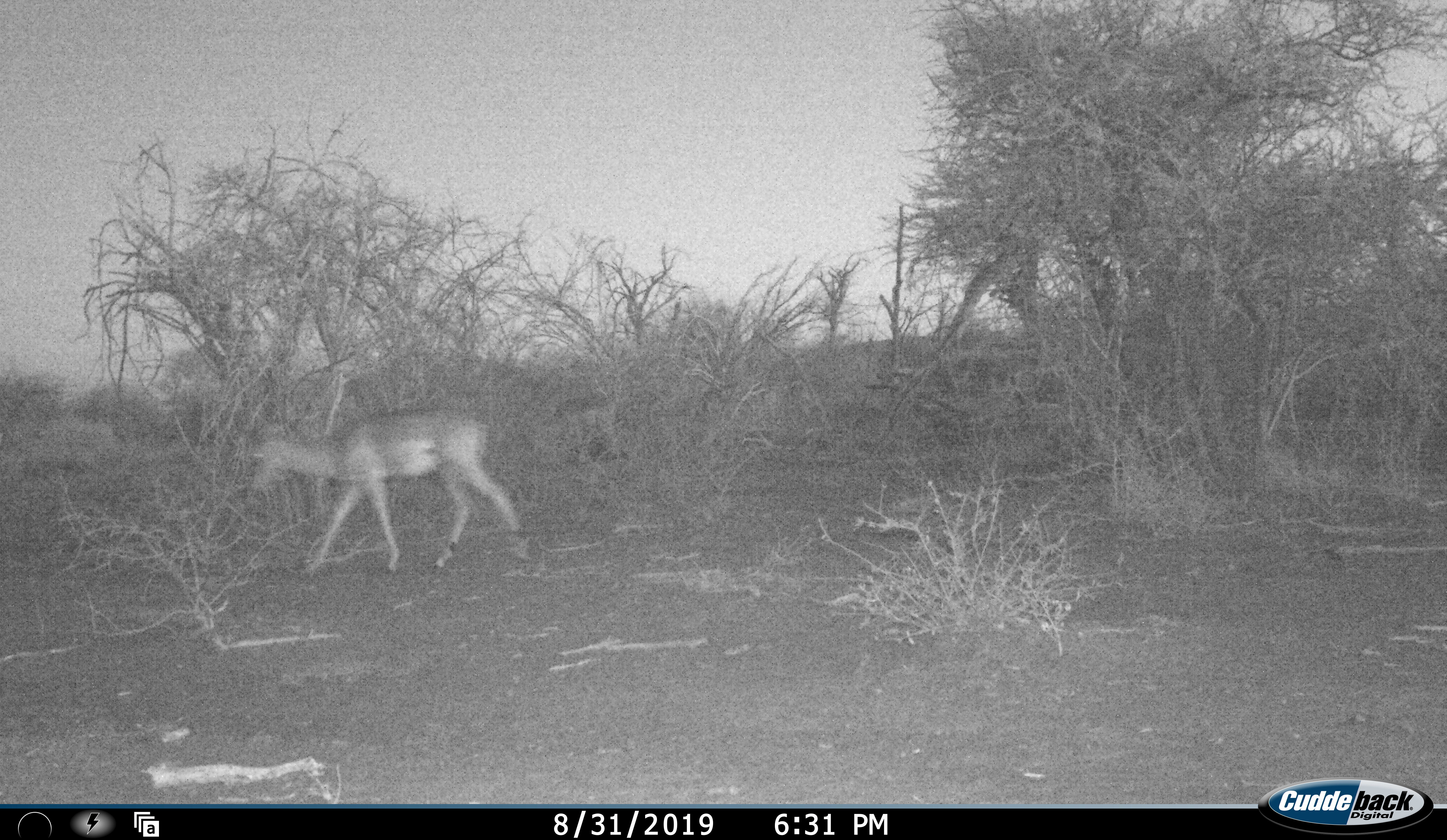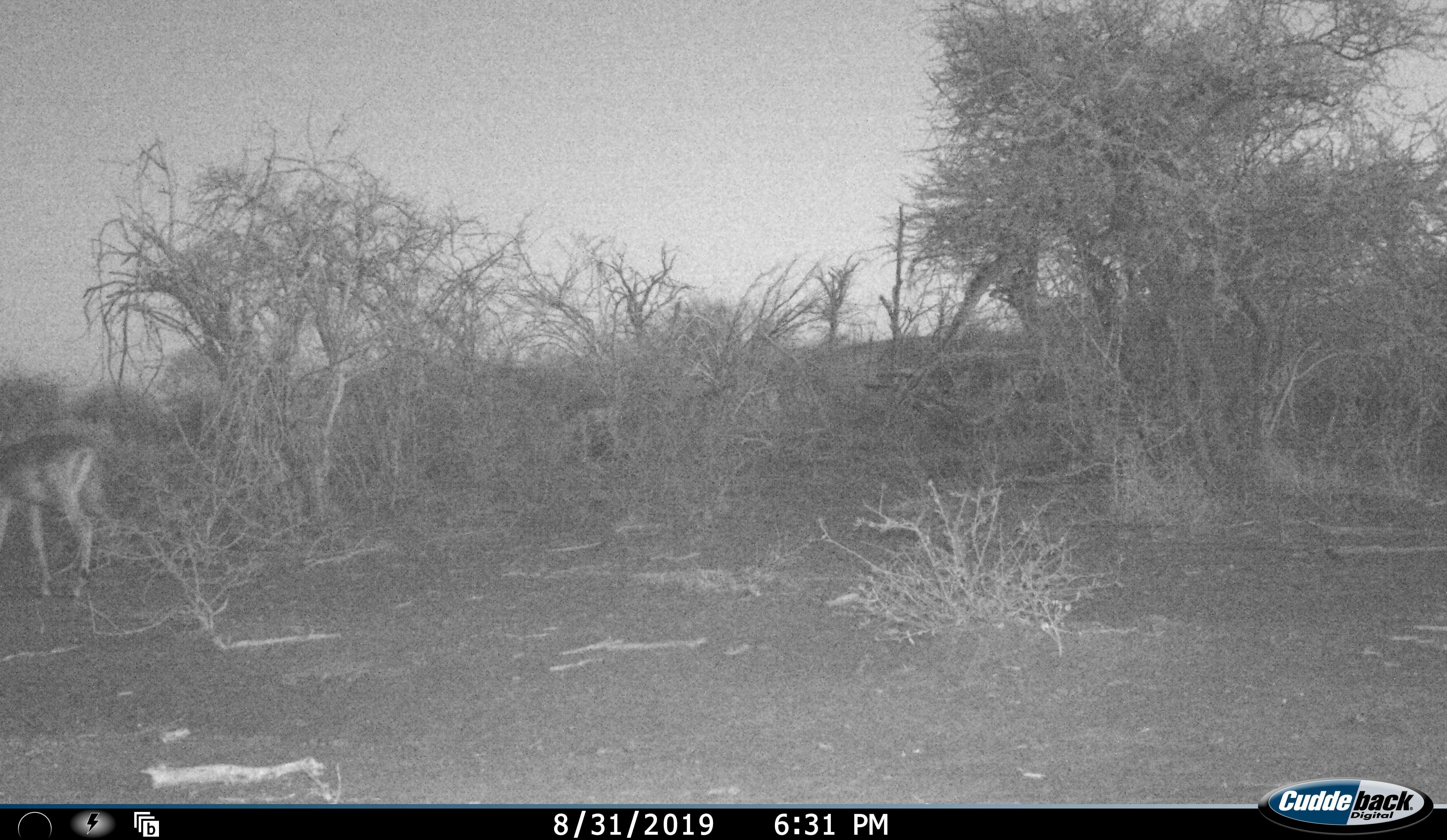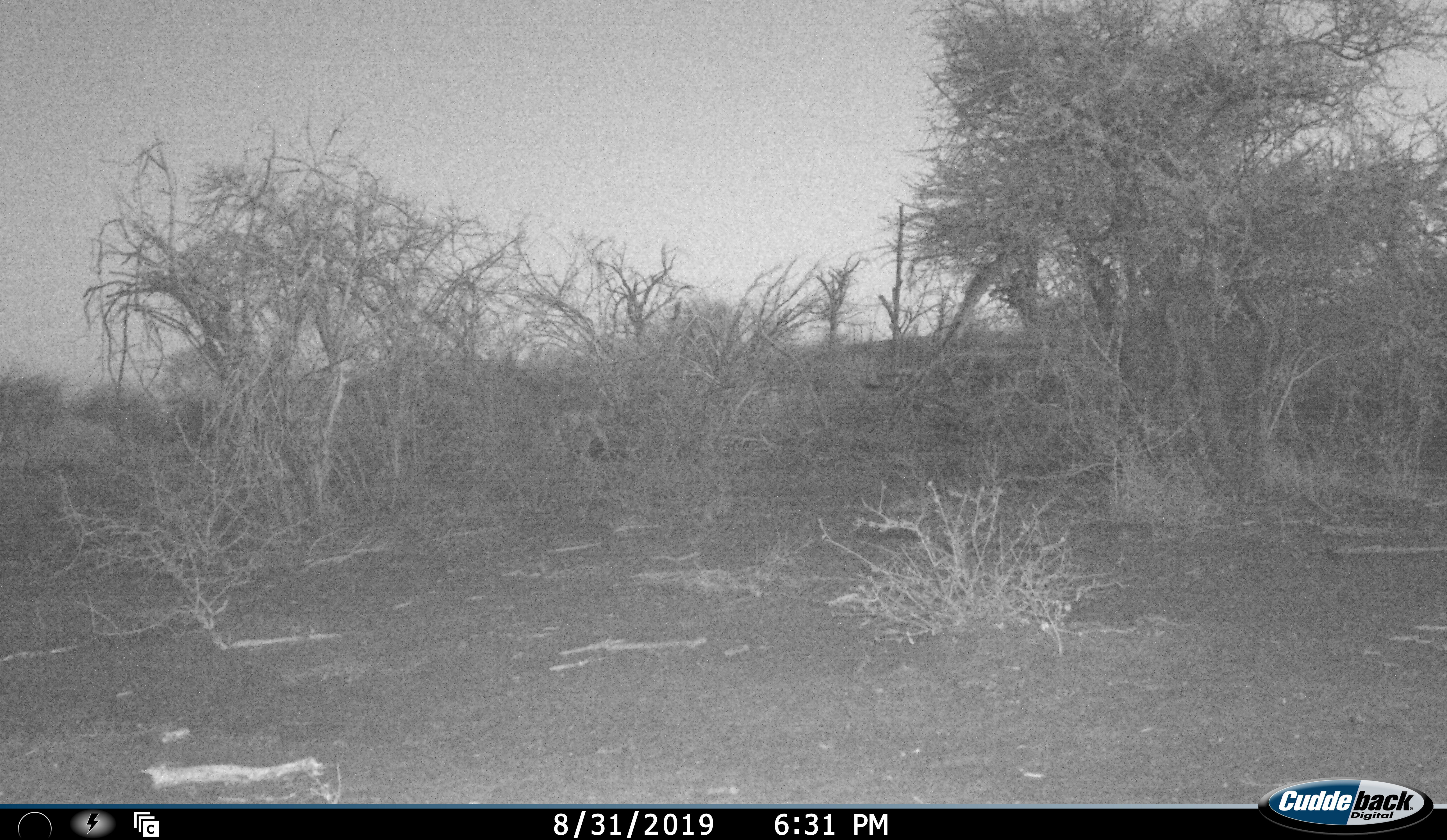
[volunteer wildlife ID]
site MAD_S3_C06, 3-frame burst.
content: unidentified animal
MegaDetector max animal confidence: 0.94